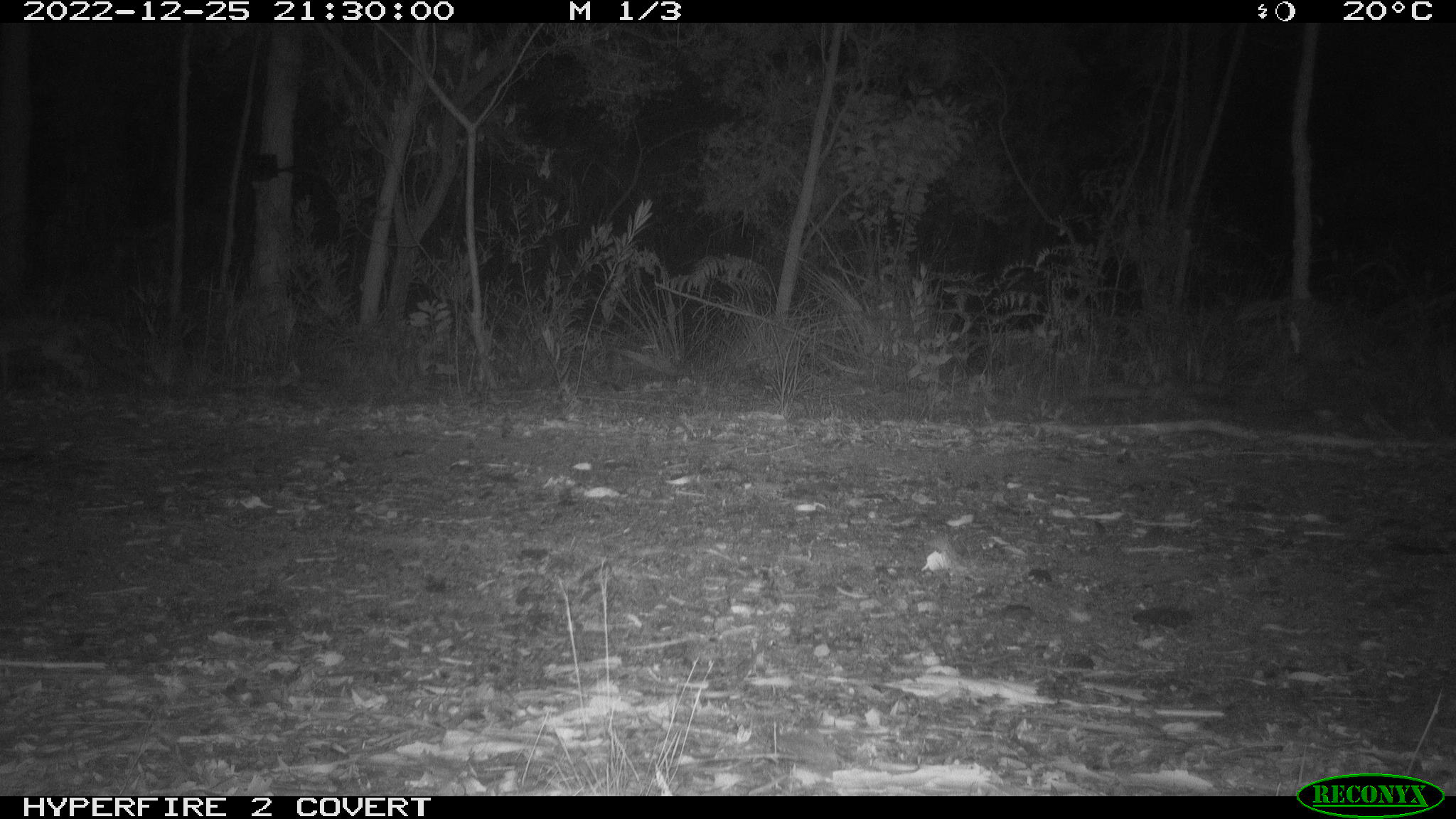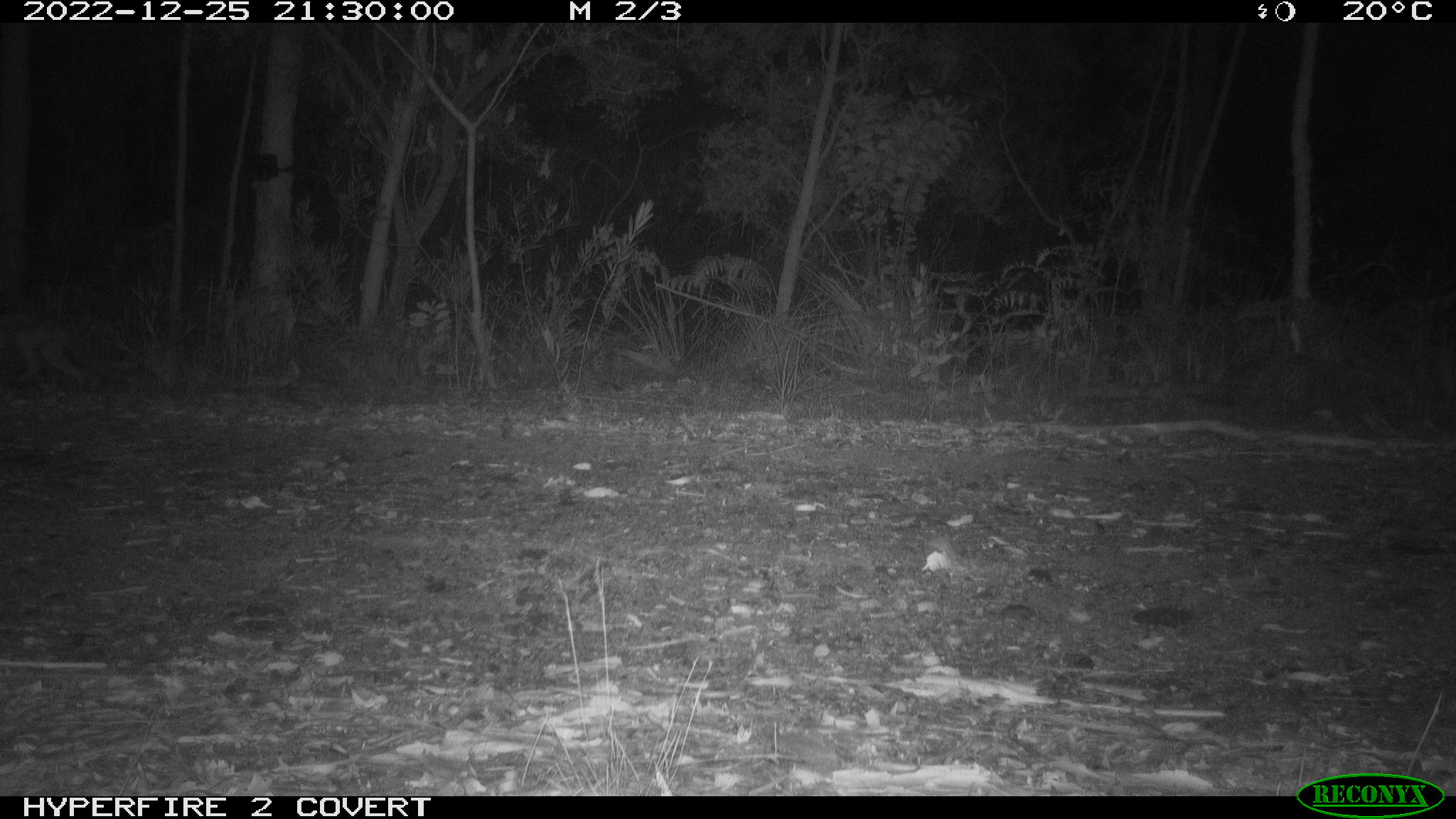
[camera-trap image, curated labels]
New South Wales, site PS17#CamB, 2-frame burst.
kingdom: Animalia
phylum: Chordata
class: Mammalia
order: Carnivora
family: Canidae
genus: Vulpes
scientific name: Vulpes vulpes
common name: red fox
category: fox